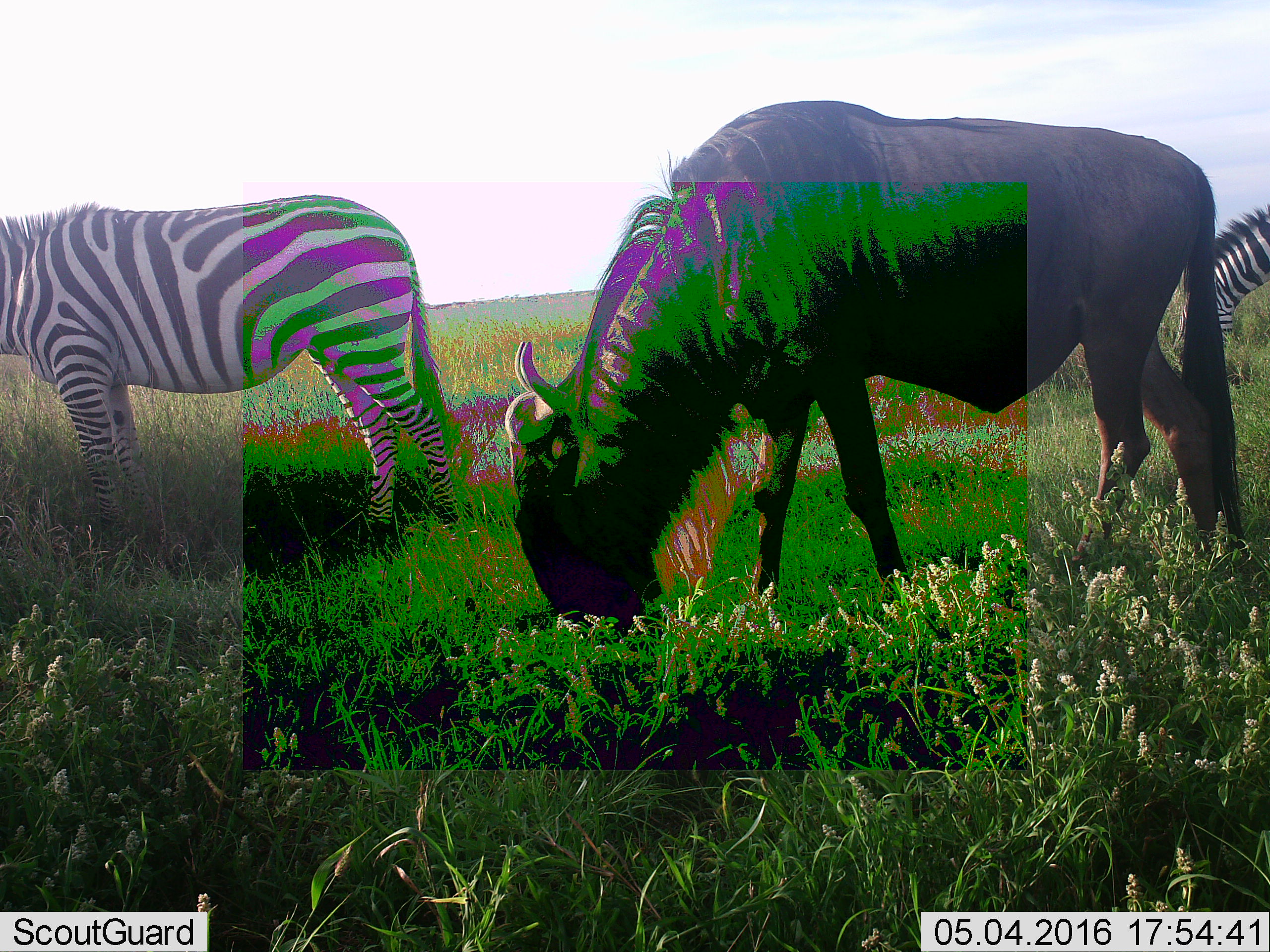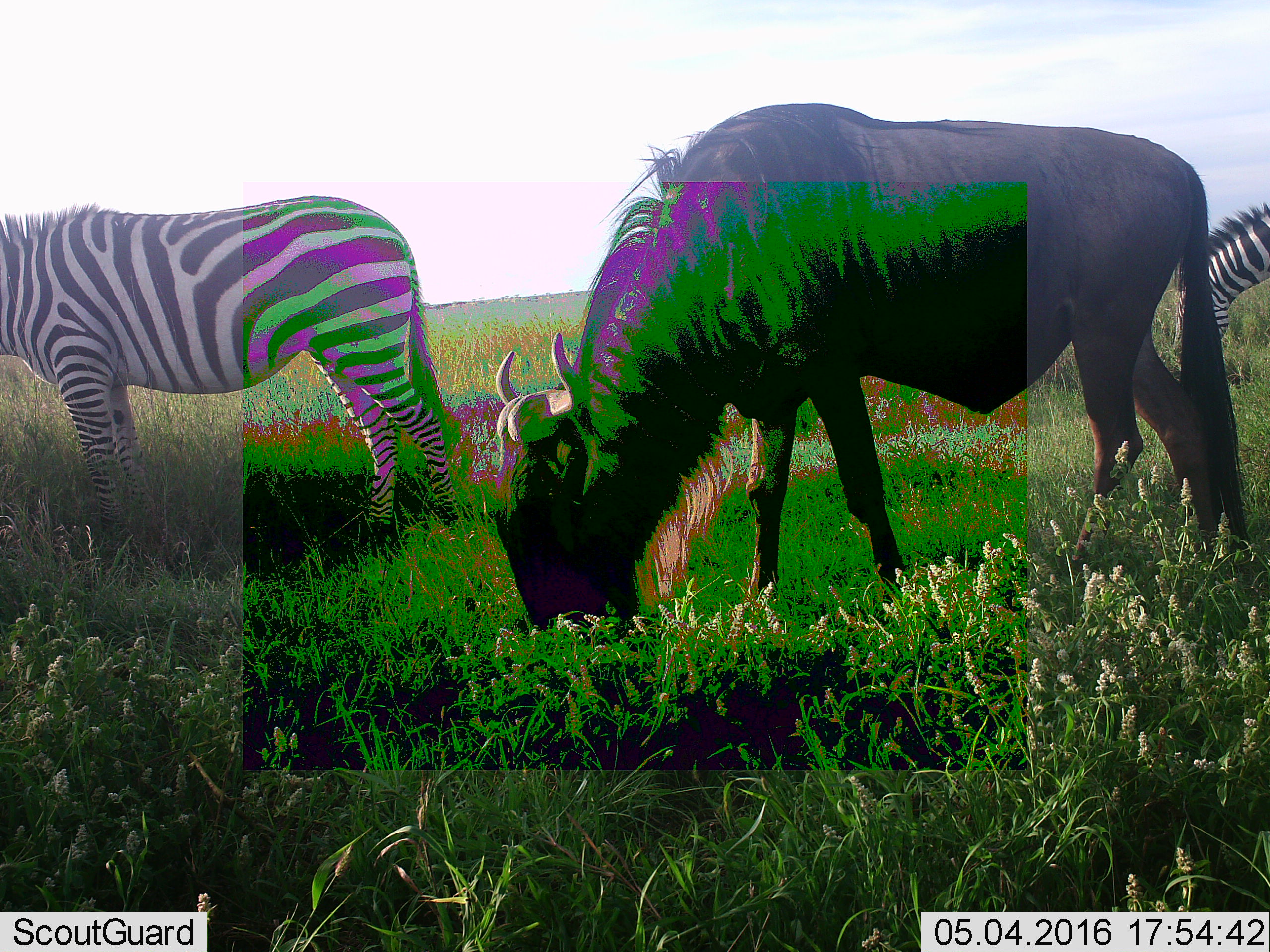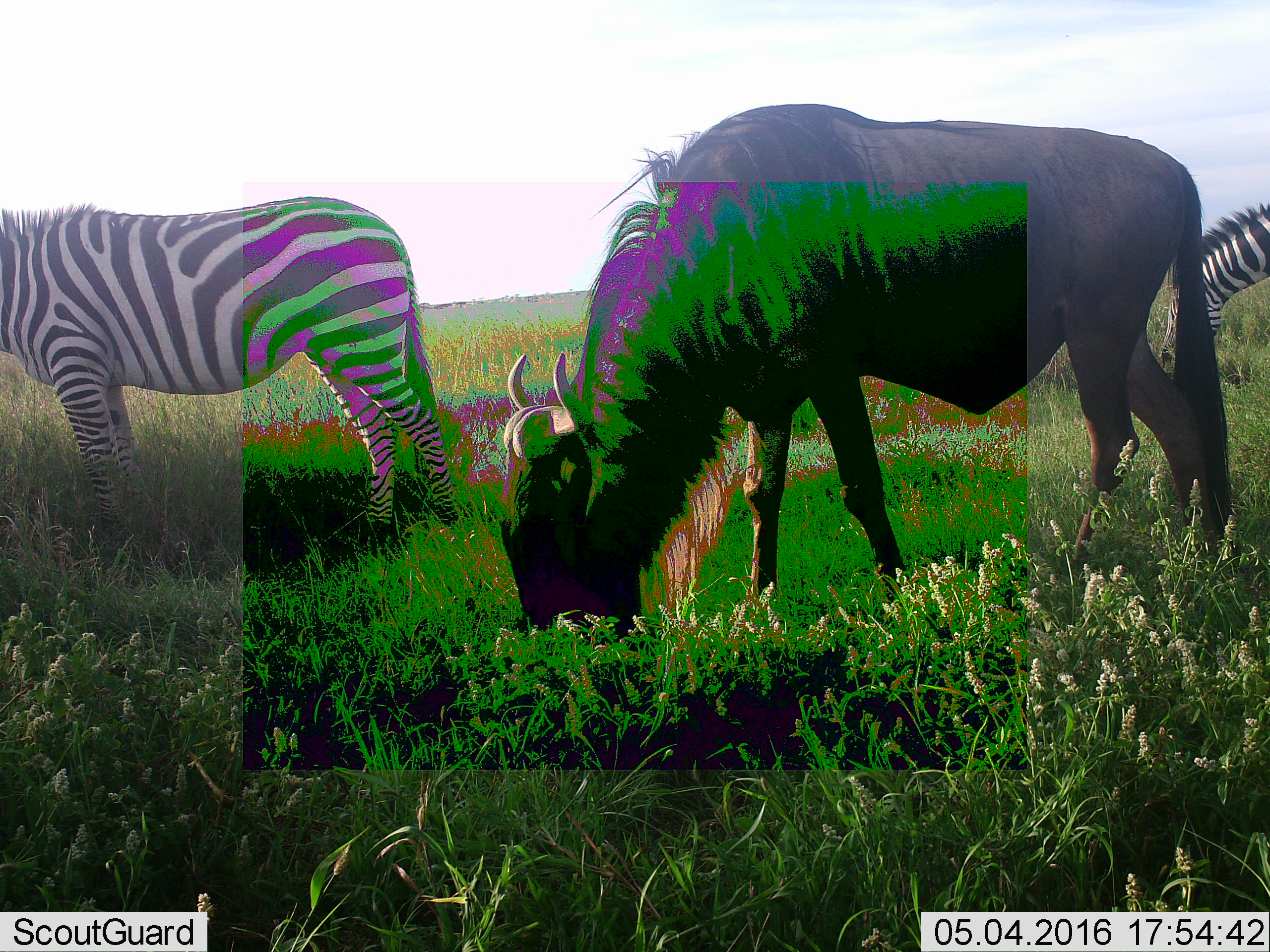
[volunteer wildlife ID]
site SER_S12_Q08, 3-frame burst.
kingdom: Animalia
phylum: Chordata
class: Mammalia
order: Artiodactyla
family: Bovidae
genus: Connochaetes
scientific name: Connochaetes taurinus taurinus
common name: blue wildebeest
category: wildebeestblue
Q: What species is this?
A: Wildebeestblue (blue wildebeest) (Connochaetes taurinus taurinus).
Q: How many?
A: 1.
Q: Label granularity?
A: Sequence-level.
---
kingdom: Animalia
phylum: Chordata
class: Mammalia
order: Perissodactyla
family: Equidae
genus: Equus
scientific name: Equus quagga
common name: plains zebra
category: zebraplains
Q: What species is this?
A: Zebraplains (plains zebra) (Equus quagga).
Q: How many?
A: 2.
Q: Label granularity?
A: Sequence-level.